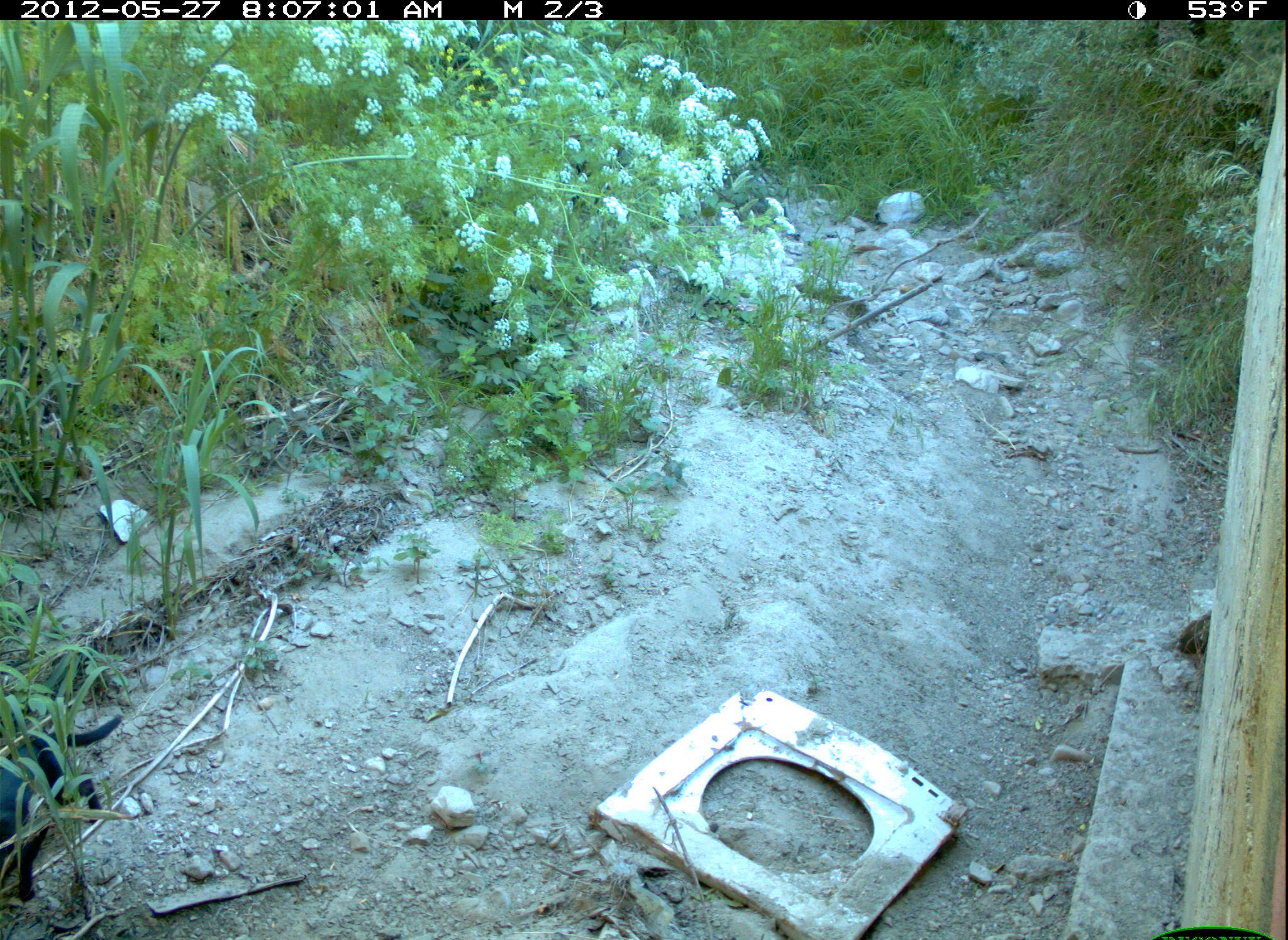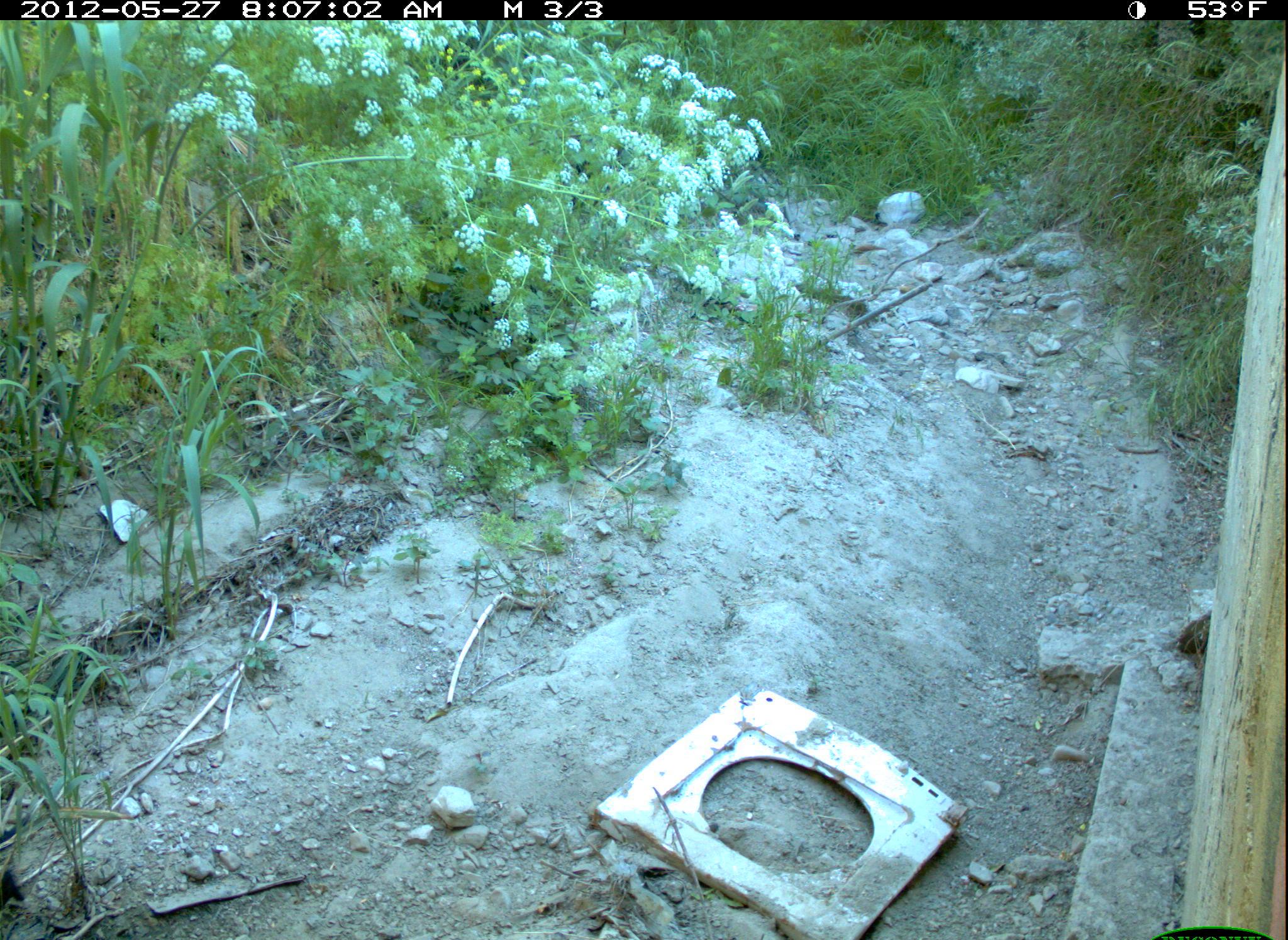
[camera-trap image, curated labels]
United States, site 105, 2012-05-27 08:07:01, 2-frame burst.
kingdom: Animalia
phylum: Chordata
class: Mammalia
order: Carnivora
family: Felidae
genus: Felis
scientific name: Felis catus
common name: cat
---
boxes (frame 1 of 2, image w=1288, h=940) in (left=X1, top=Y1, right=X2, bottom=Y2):
cat: (left=8, top=704, right=134, bottom=888)